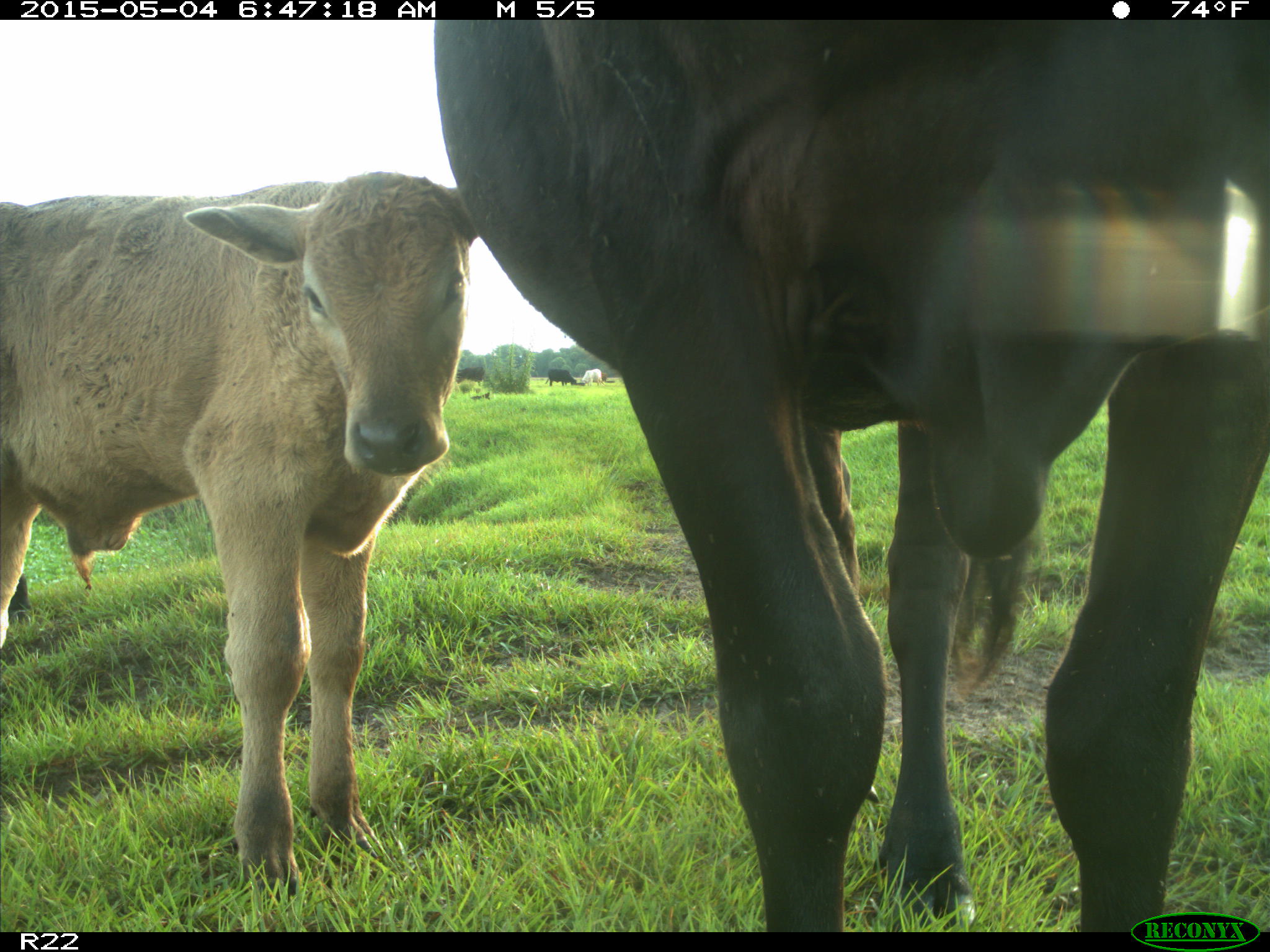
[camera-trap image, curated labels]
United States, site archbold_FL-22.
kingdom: Animalia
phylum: Chordata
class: Mammalia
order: Artiodactyla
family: Bovidae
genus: Bos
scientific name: Bos taurus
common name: domestic cow